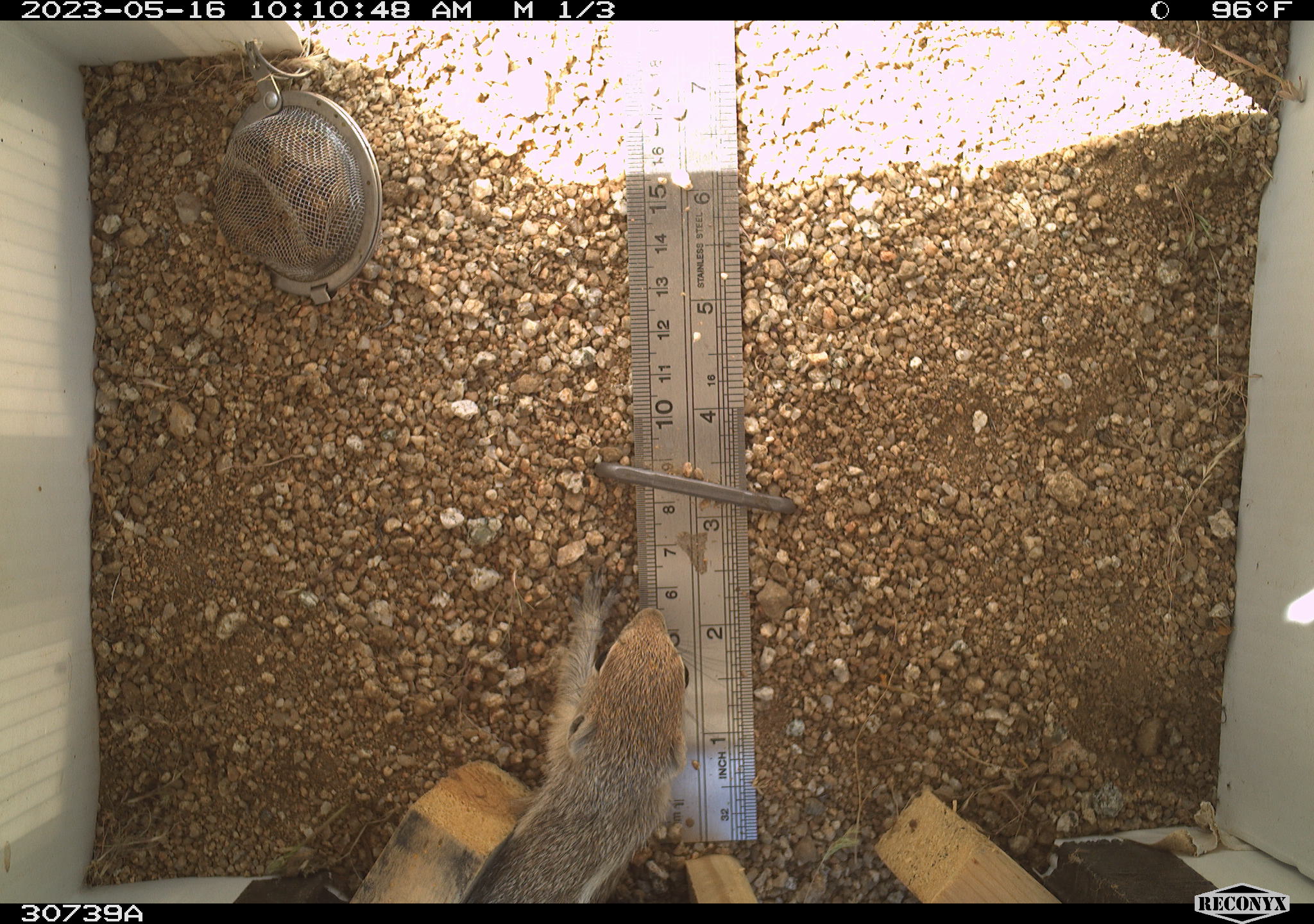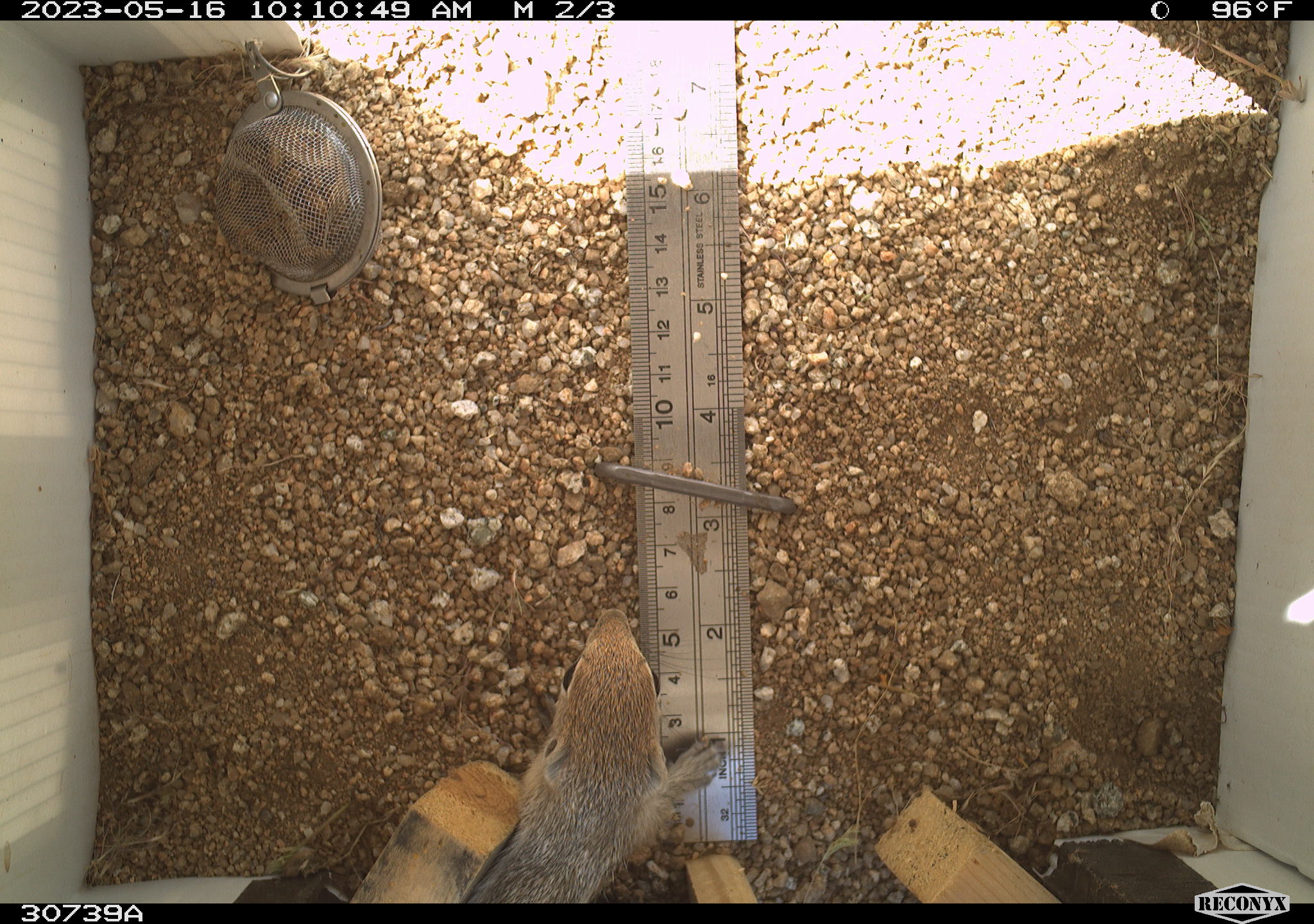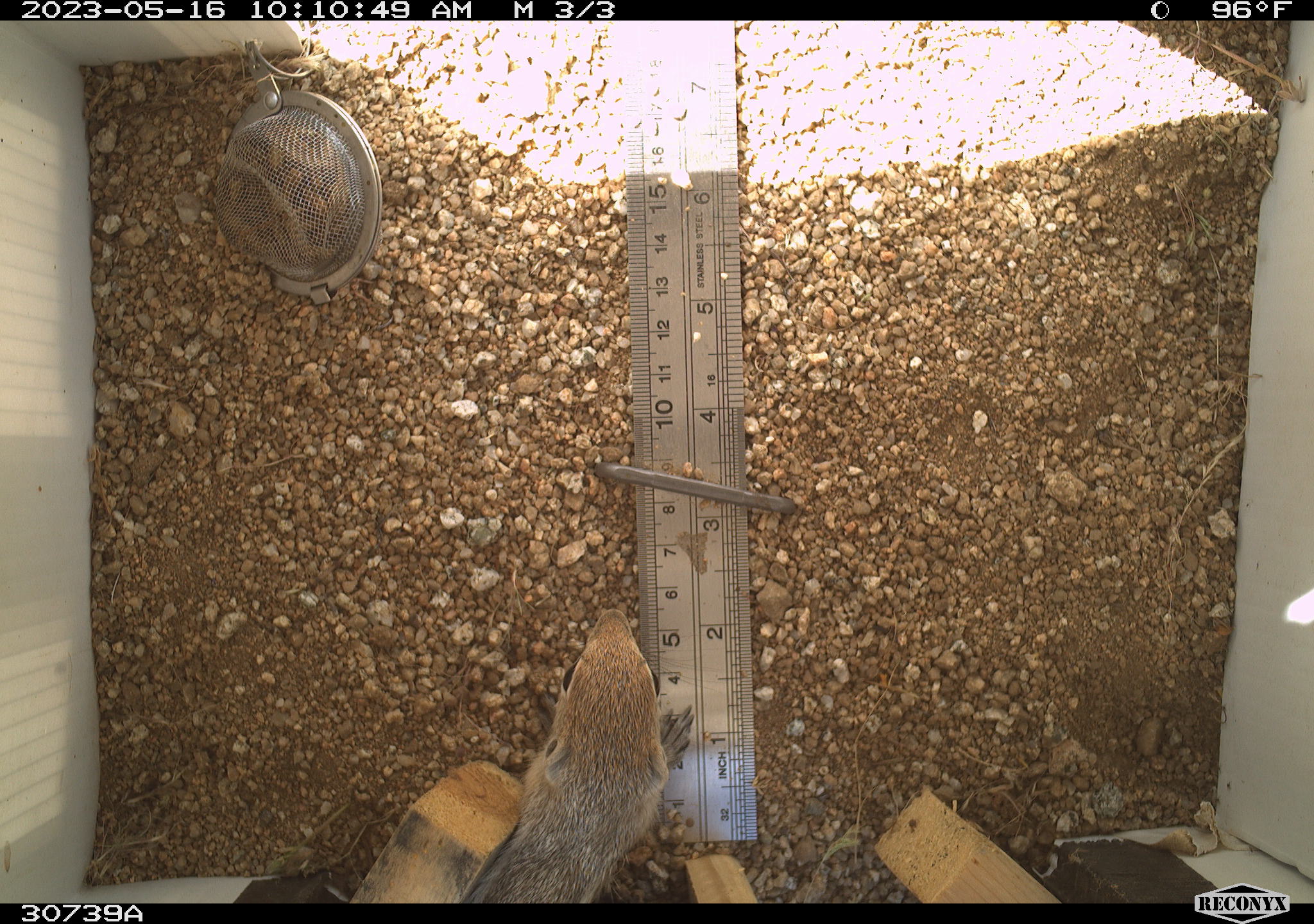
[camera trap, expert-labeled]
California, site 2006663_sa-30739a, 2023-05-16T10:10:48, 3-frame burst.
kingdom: Animalia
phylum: Chordata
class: Mammalia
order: Rodentia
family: Sciuridae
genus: Ammospermophilus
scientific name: Ammospermophilus leucurus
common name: white-tailed antelope squirrel